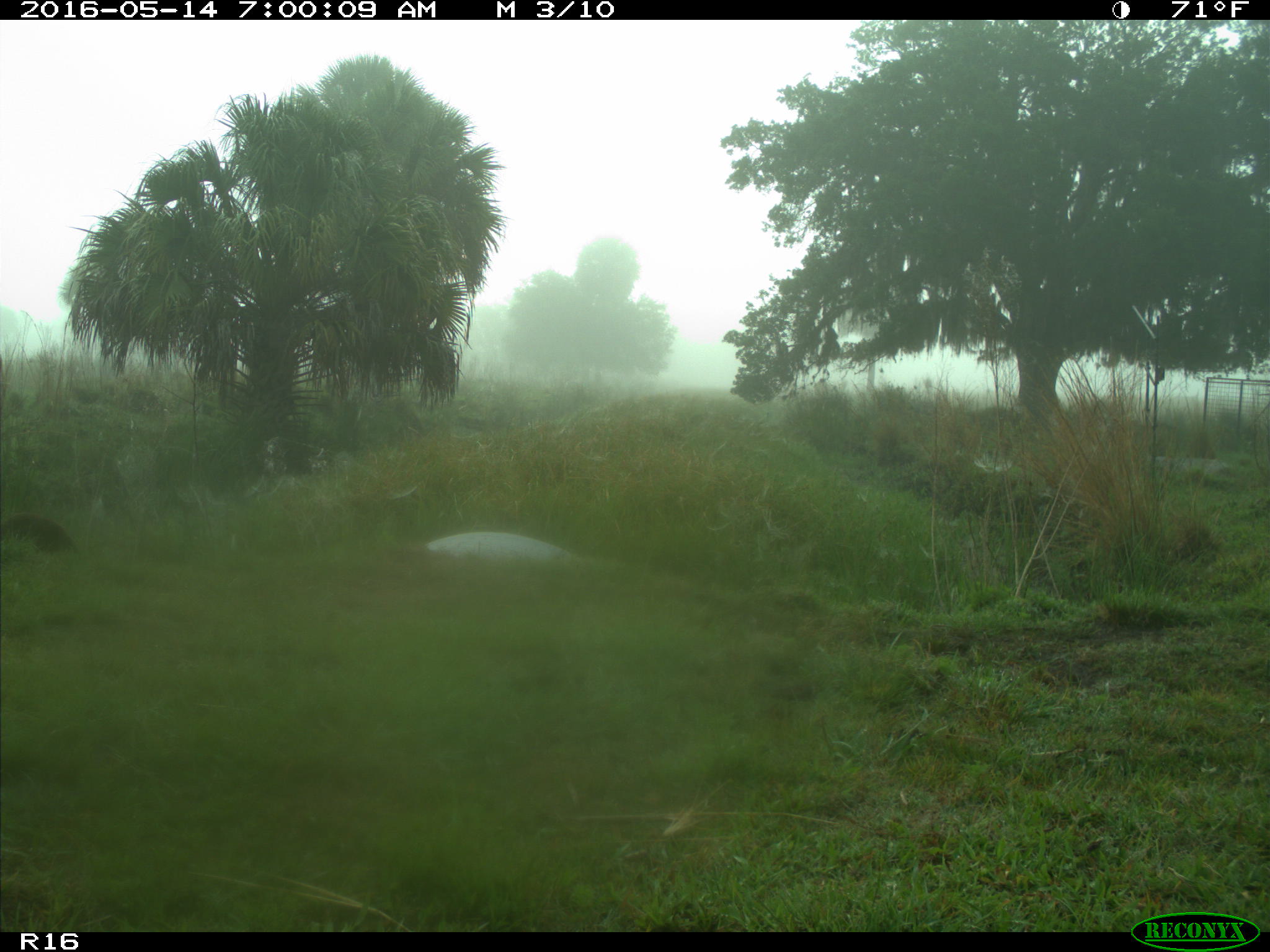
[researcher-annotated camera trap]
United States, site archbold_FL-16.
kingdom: Animalia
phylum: Chordata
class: Mammalia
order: Carnivora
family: Procyonidae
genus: Procyon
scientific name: Procyon lotor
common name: common raccoon